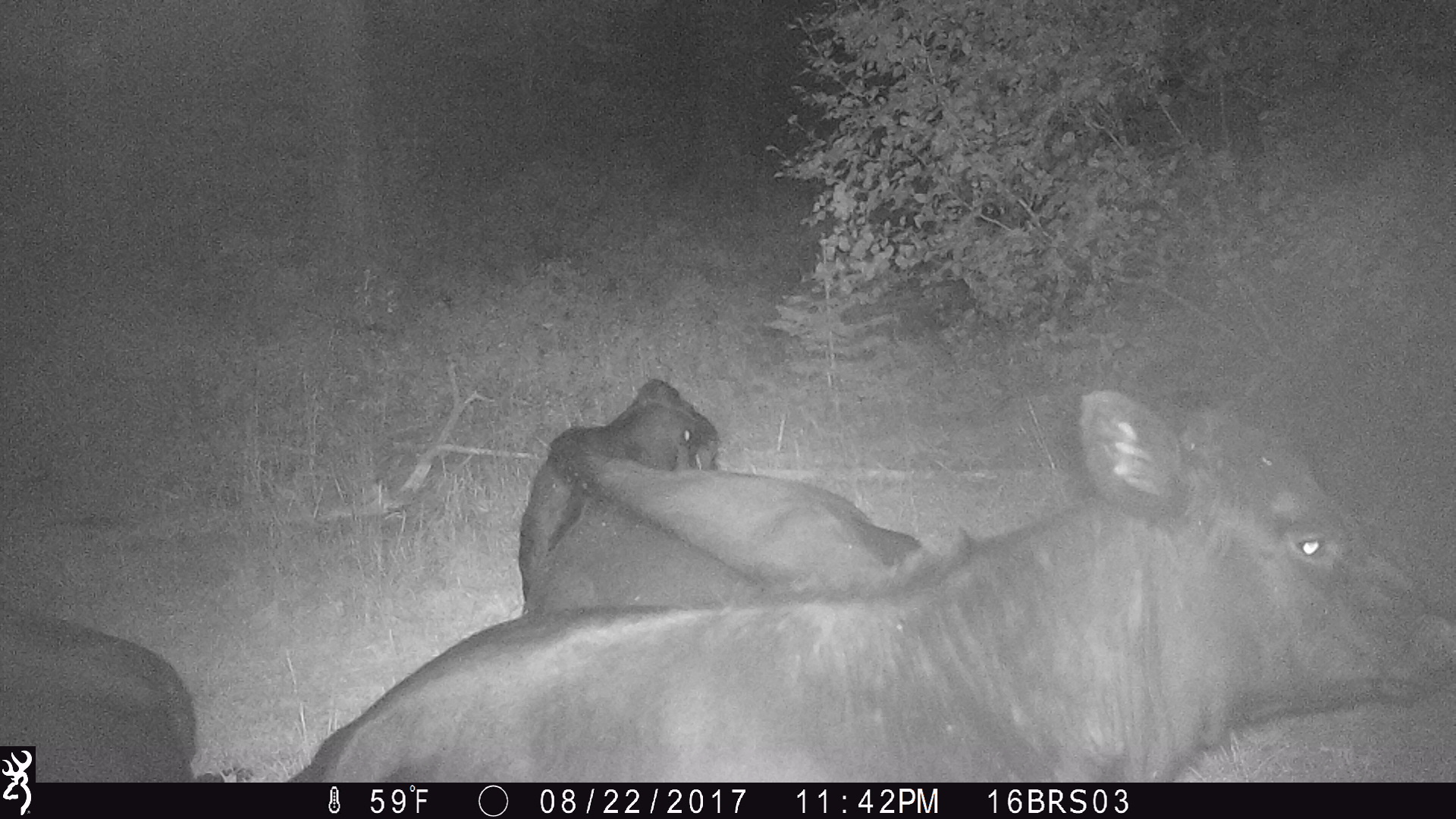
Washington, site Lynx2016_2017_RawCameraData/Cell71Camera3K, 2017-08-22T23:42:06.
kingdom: Animalia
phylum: Chordata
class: Mammalia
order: Artiodactyla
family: Bovidae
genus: Bos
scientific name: Bos taurus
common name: domestic cattle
Domestic cattle (Bos taurus). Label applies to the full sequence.